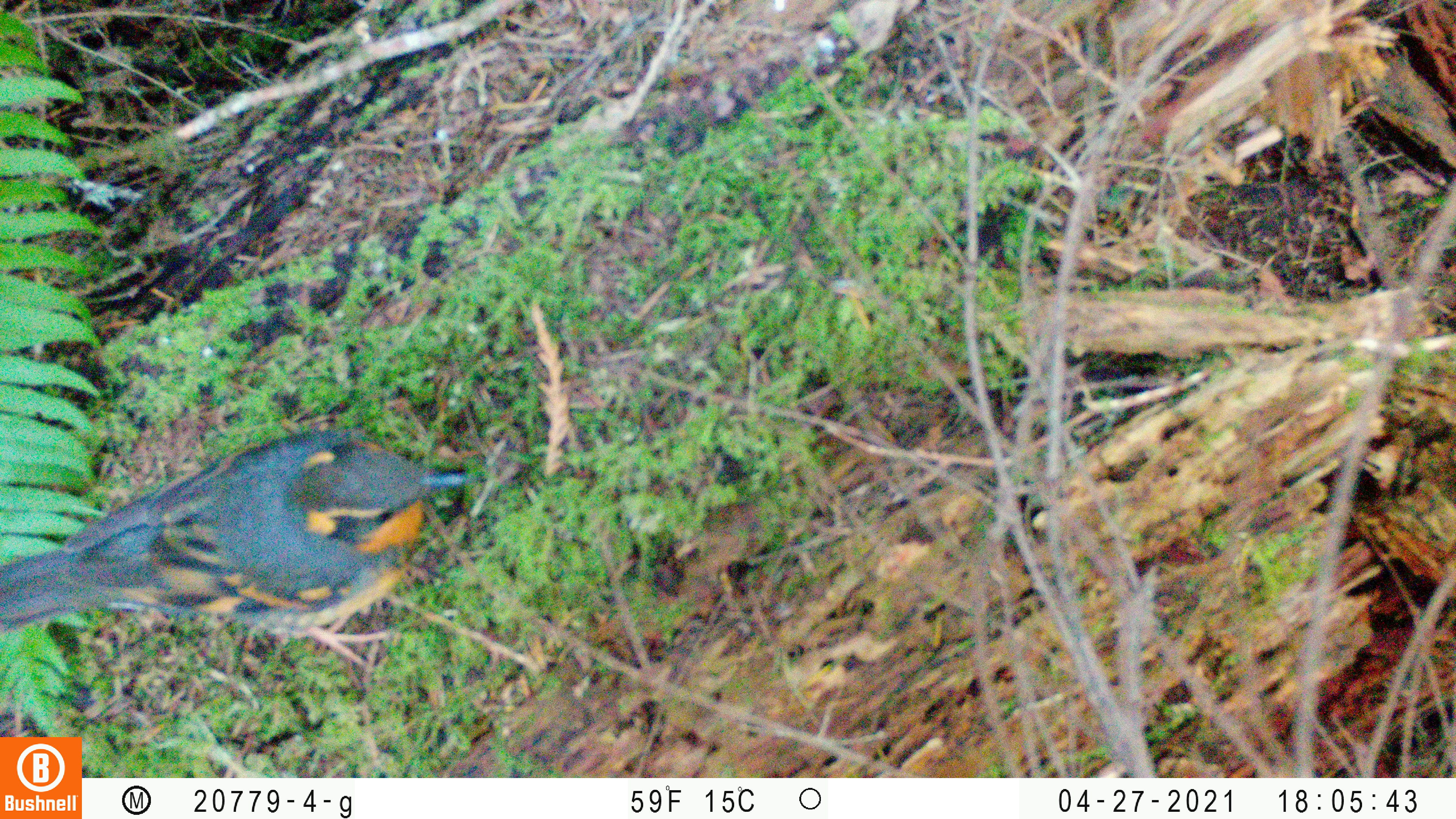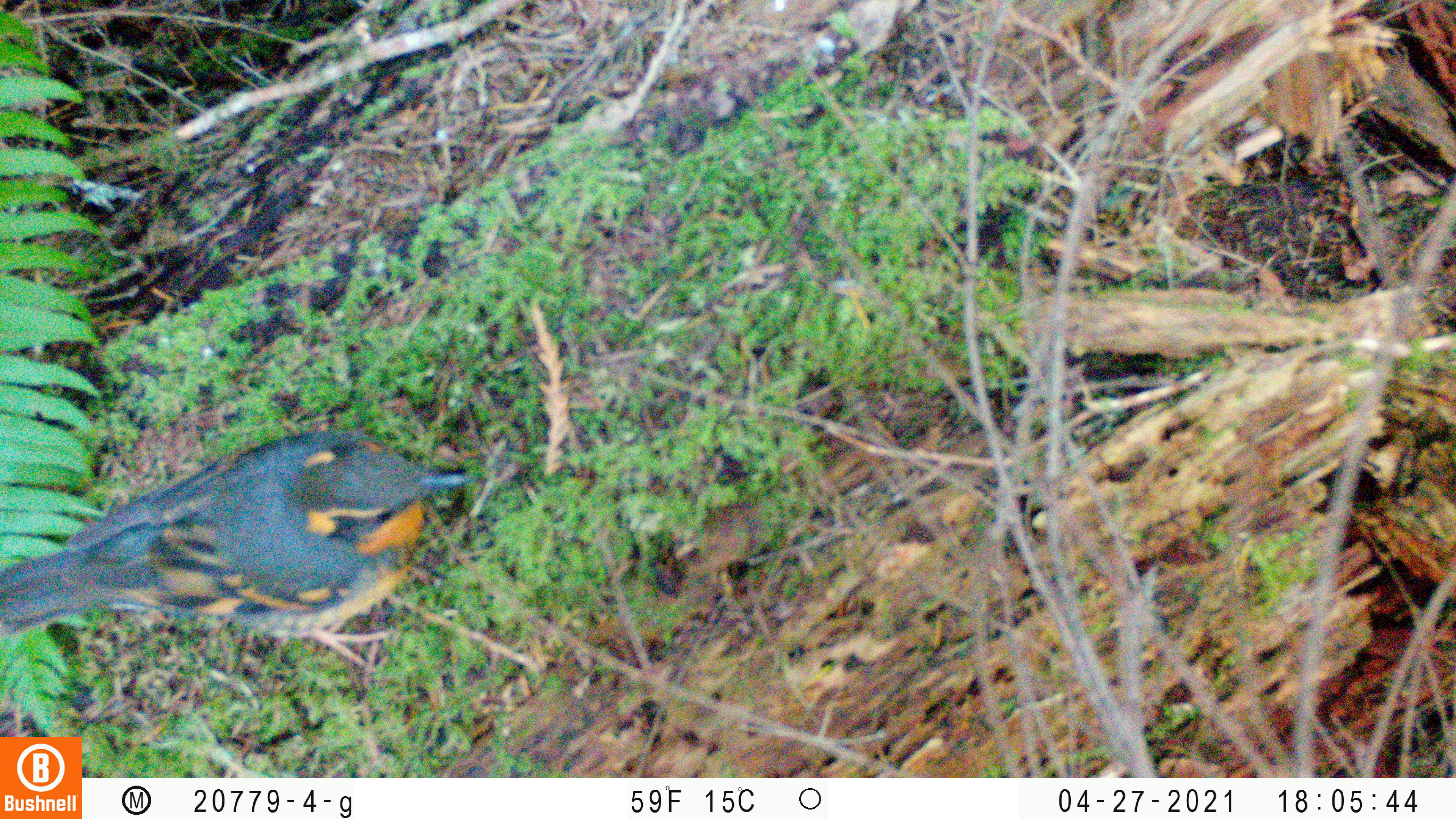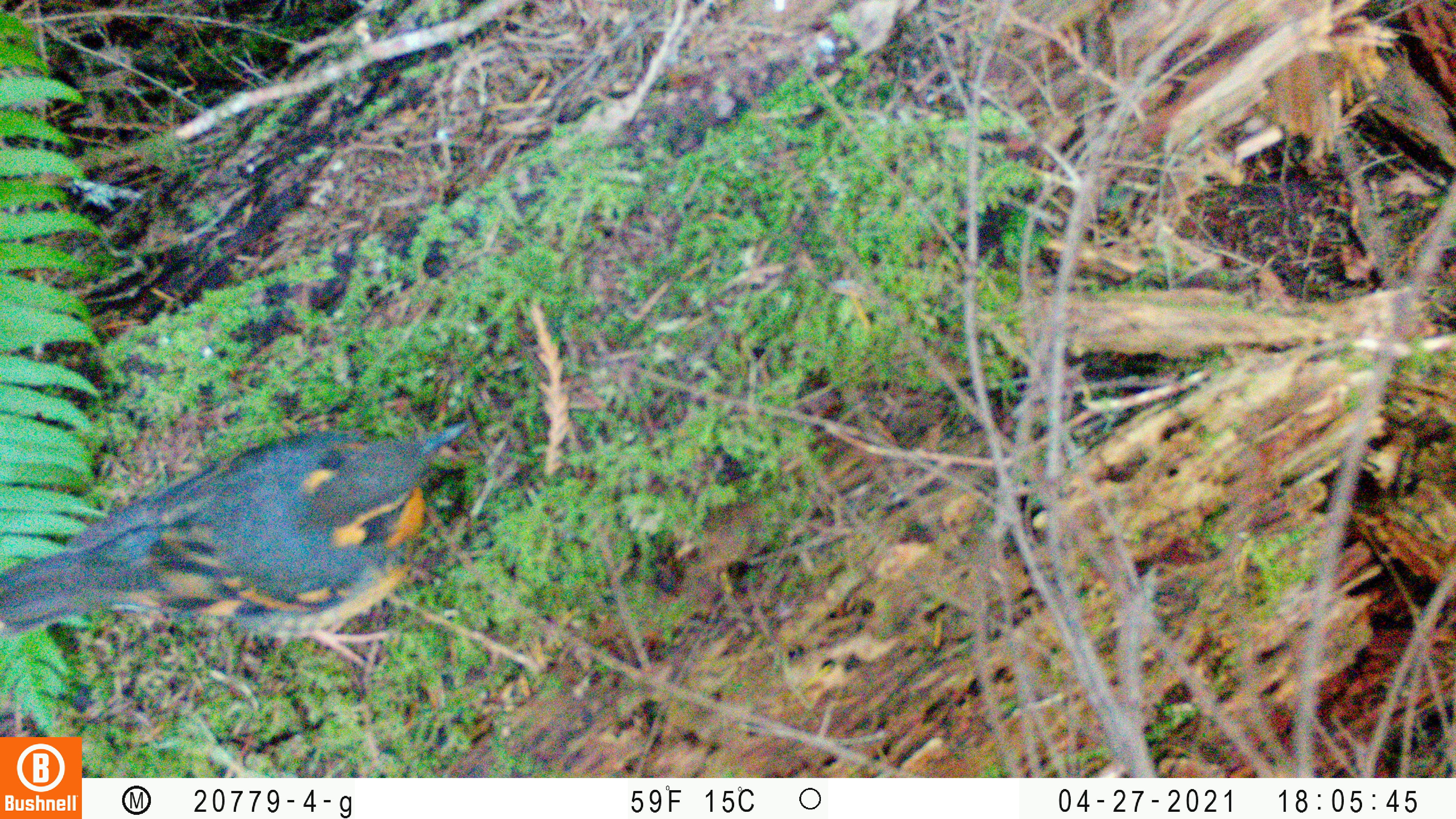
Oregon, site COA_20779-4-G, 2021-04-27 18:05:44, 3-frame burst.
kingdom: Animalia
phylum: Chordata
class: Aves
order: Passeriformes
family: Turdidae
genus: Ixoreus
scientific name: Ixoreus naevius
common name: varied thrush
Varied thrush (Ixoreus naevius).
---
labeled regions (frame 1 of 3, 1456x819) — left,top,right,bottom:
varied thrush: 0,373,528,702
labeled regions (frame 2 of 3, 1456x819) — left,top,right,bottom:
varied thrush: 0,404,516,709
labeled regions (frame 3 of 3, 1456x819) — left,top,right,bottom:
varied thrush: 0,391,531,711